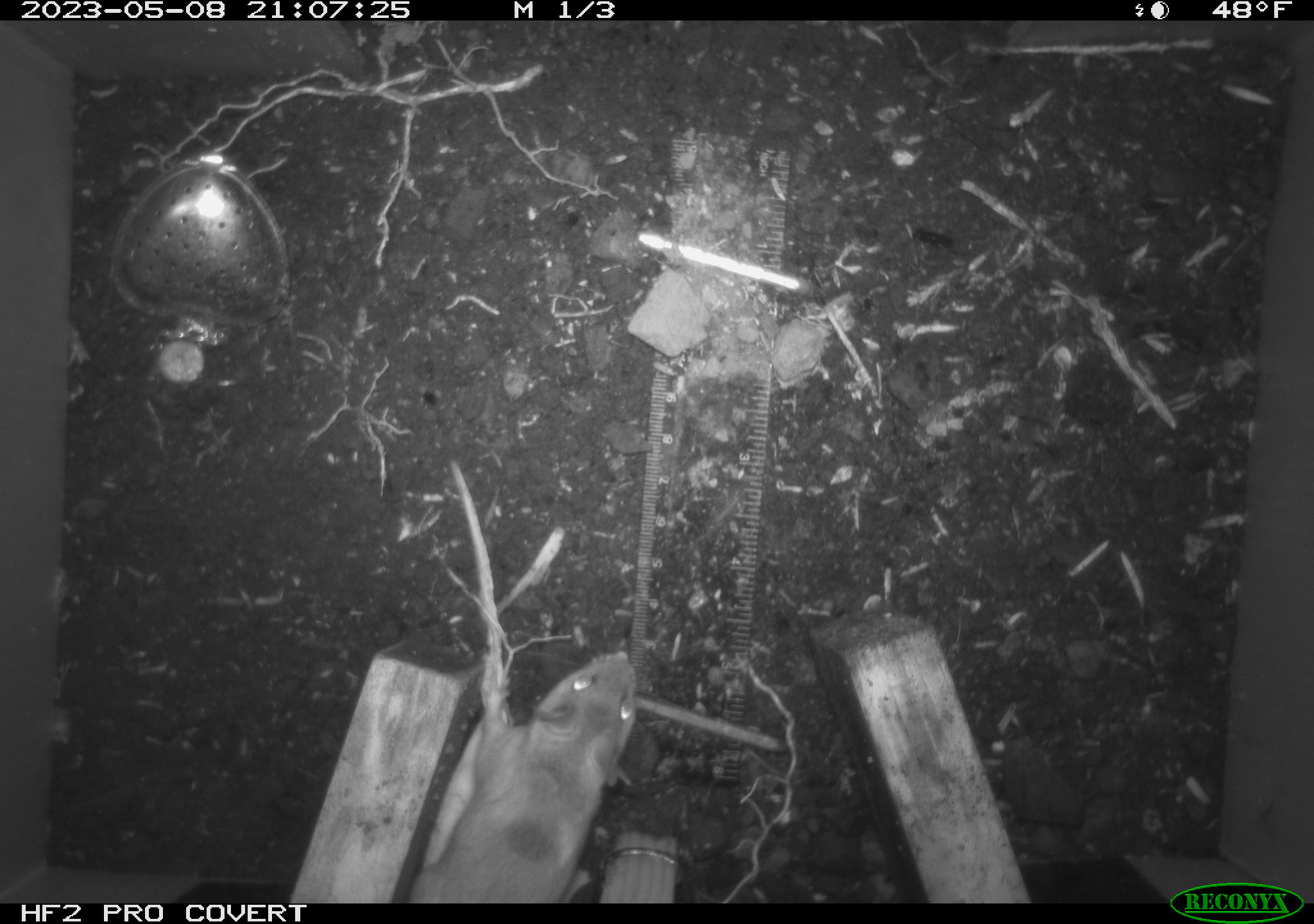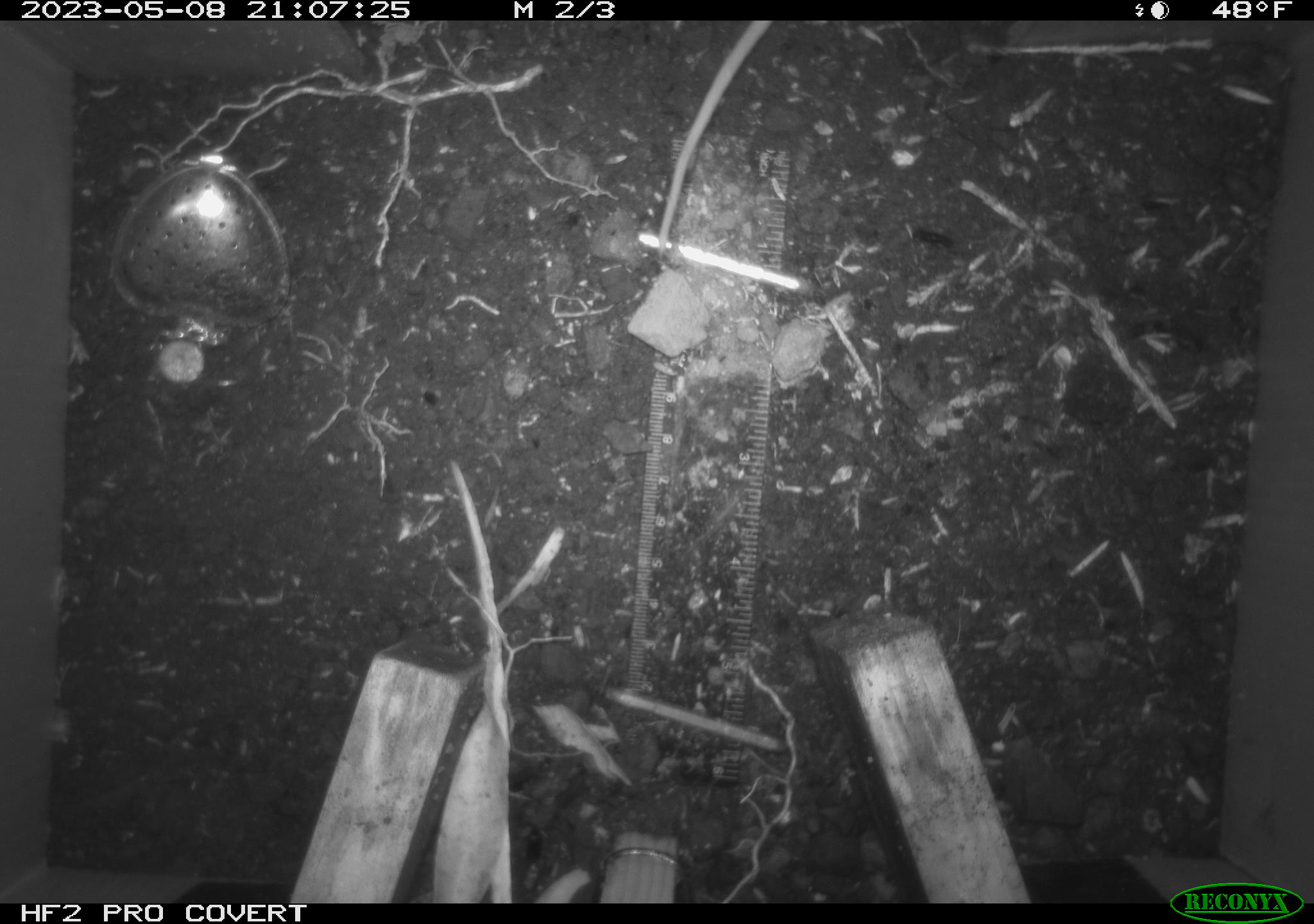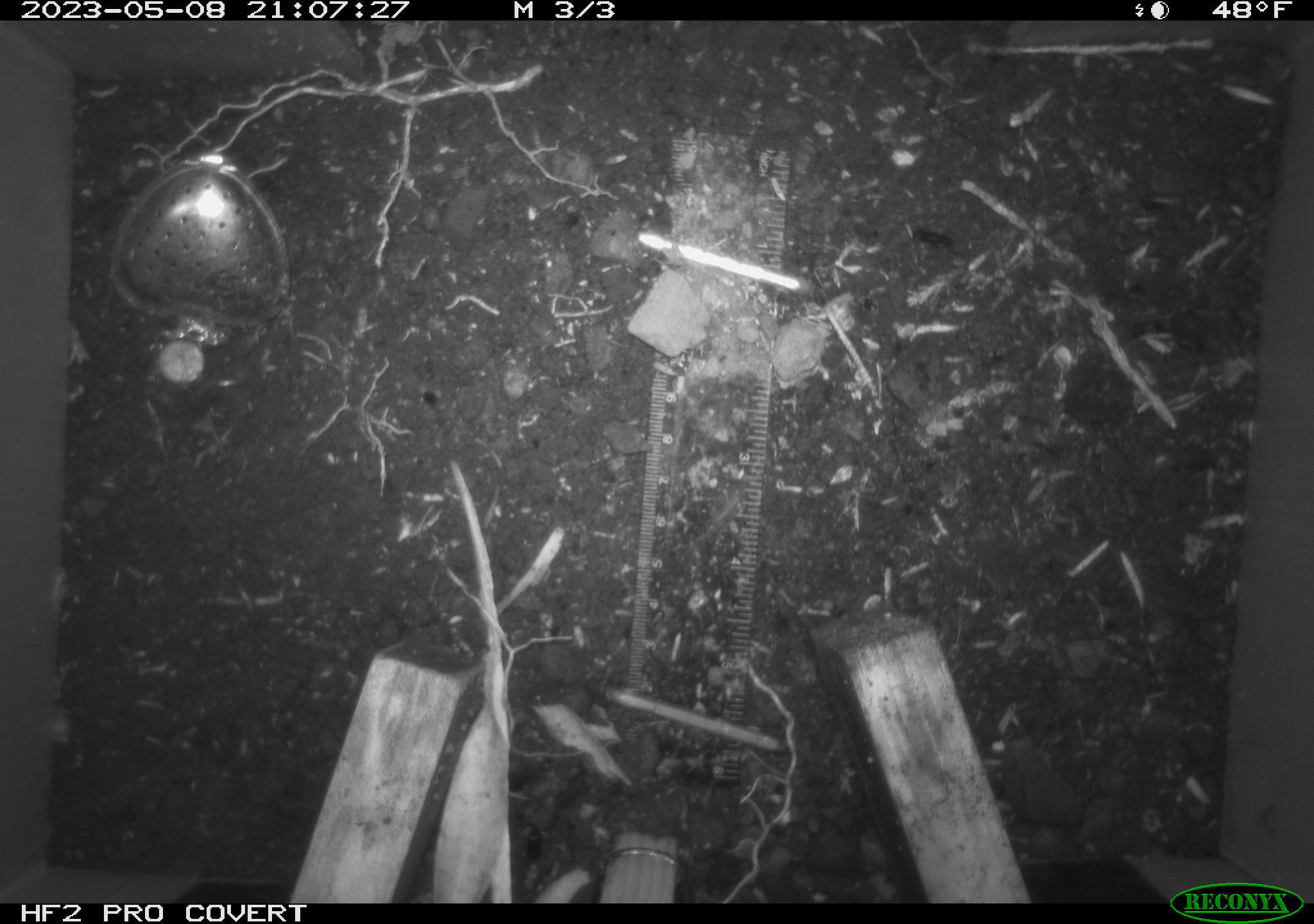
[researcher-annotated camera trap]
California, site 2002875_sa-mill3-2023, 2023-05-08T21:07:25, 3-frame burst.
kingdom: Animalia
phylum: Chordata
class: Mammalia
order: Rodentia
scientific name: Rodentia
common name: mouse species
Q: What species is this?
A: Mouse species (Rodentia).